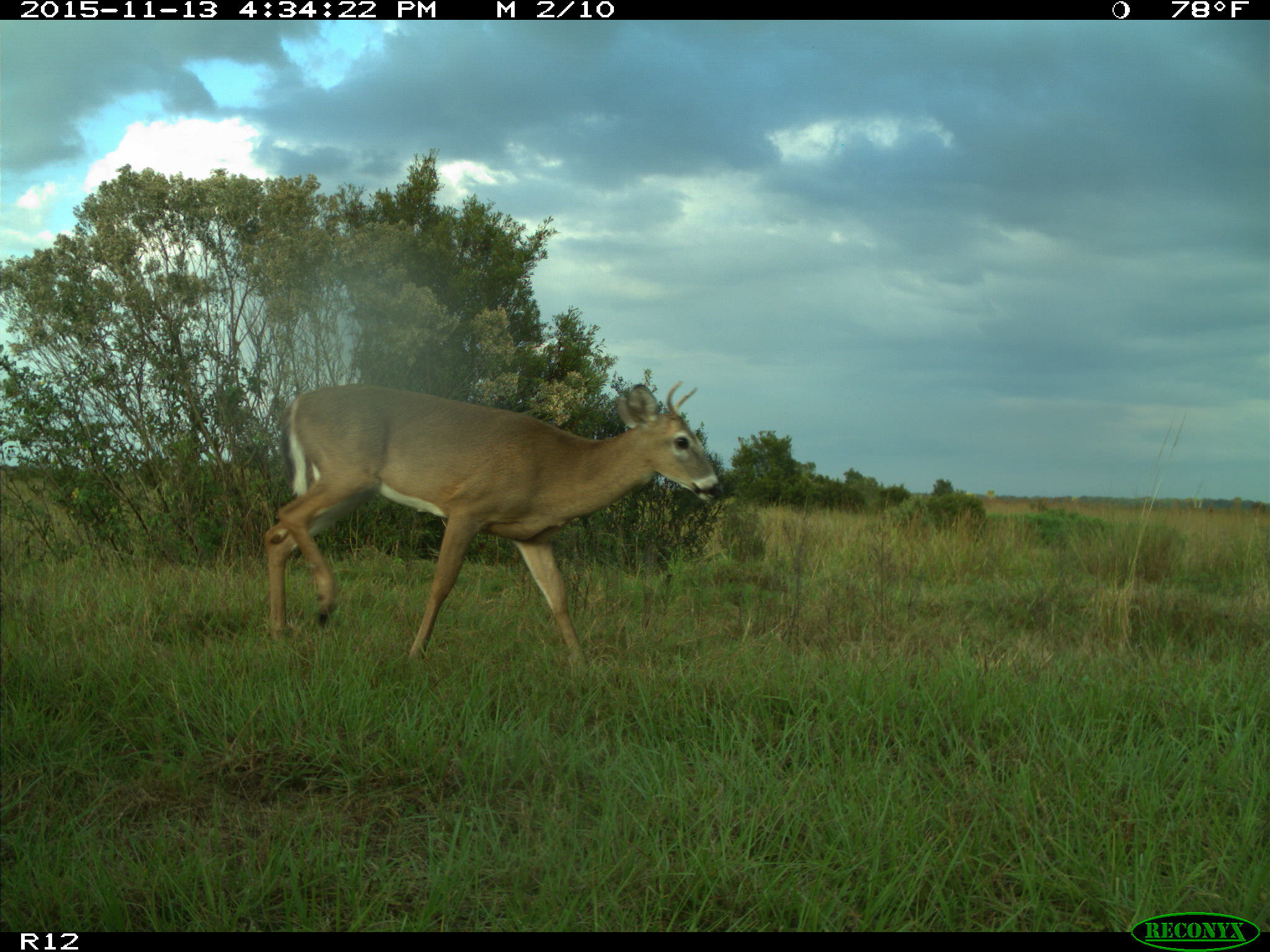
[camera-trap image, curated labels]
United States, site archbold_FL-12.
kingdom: Animalia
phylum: Chordata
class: Mammalia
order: Artiodactyla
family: Cervidae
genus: Odocoileus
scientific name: Odocoileus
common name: deer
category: unidentified deer